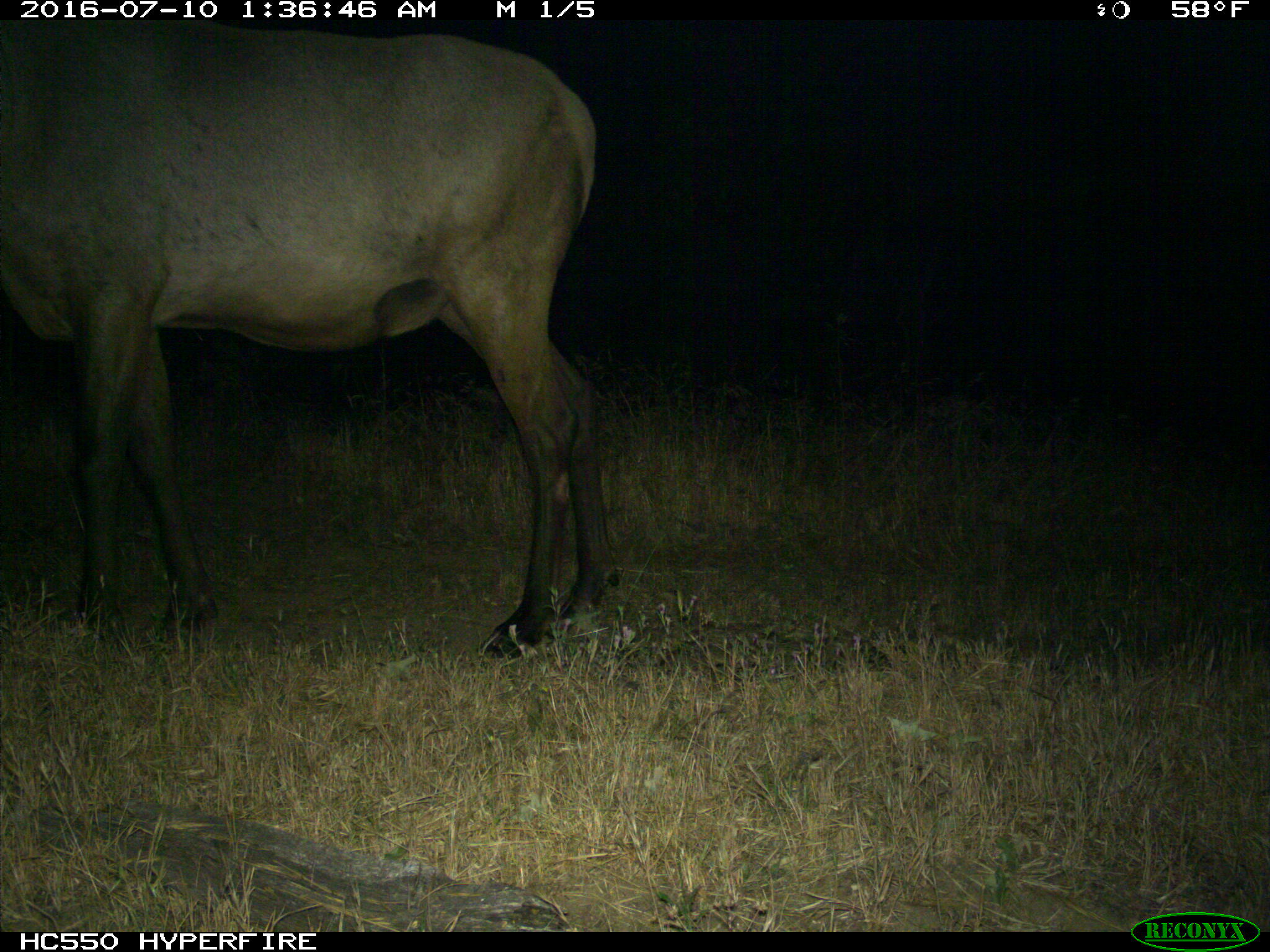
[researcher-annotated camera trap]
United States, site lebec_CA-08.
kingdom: Animalia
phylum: Chordata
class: Mammalia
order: Artiodactyla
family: Cervidae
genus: Cervus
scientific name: Cervus canadensis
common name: elk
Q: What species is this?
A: Cervus canadensis (elk).